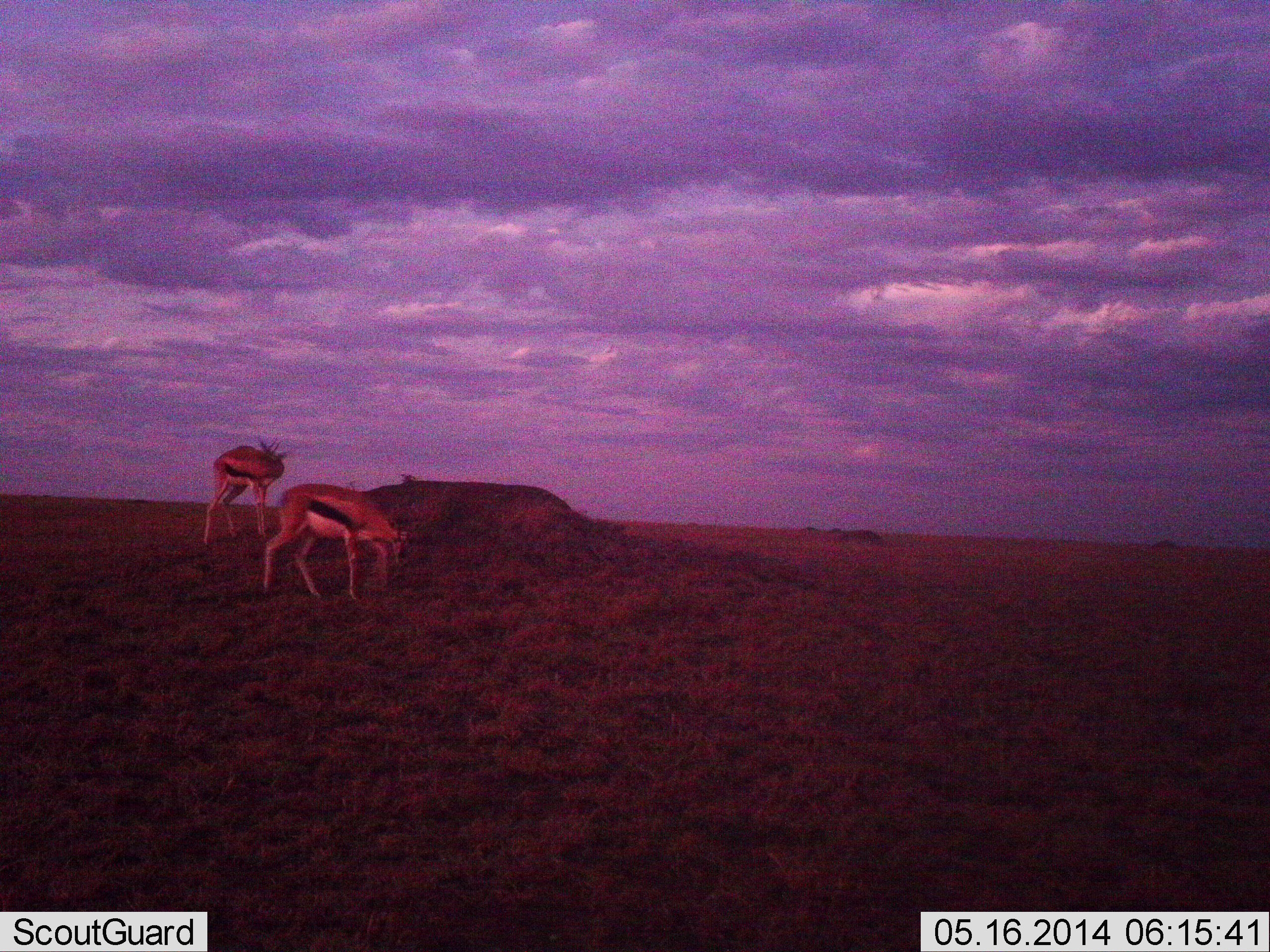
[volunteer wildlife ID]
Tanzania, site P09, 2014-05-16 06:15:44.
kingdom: Animalia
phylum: Chordata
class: Mammalia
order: Artiodactyla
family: Bovidae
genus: Eudorcas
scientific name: Eudorcas thomsonii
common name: thomson's gazelle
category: gazellethomsons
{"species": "gazellethomsons (thomson's gazelle) (Eudorcas thomsonii)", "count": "2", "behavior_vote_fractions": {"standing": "70%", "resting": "0%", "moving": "10%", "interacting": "0%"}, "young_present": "0%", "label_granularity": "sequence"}